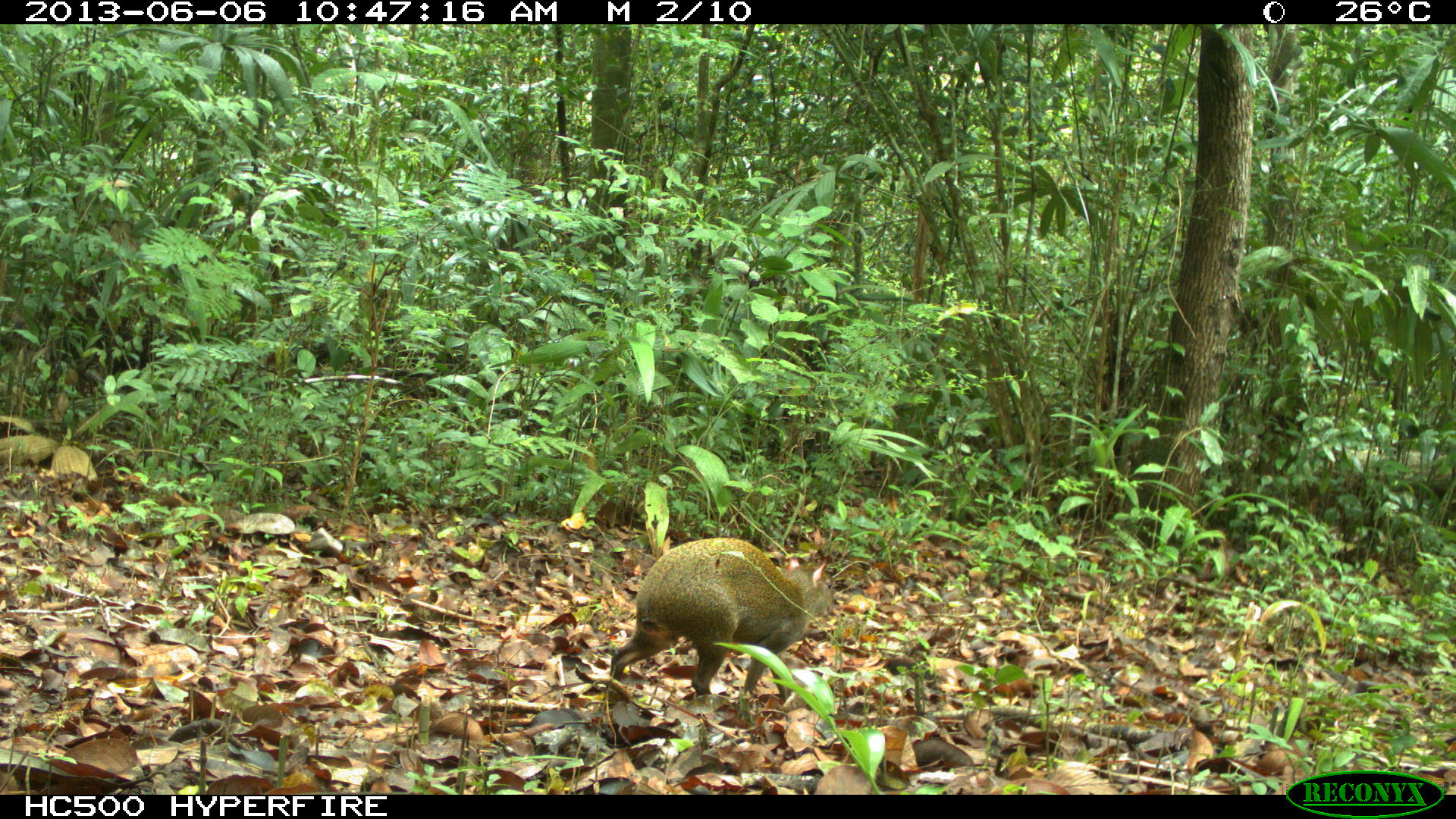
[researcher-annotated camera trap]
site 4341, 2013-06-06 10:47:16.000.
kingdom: Animalia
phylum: Chordata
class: Mammalia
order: Rodentia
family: Dasyproctidae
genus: Dasyprocta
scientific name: Dasyprocta punctata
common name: central american agouti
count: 1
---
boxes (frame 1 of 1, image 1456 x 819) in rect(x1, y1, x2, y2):
dasyprocta punctata: rect(609, 536, 834, 702)